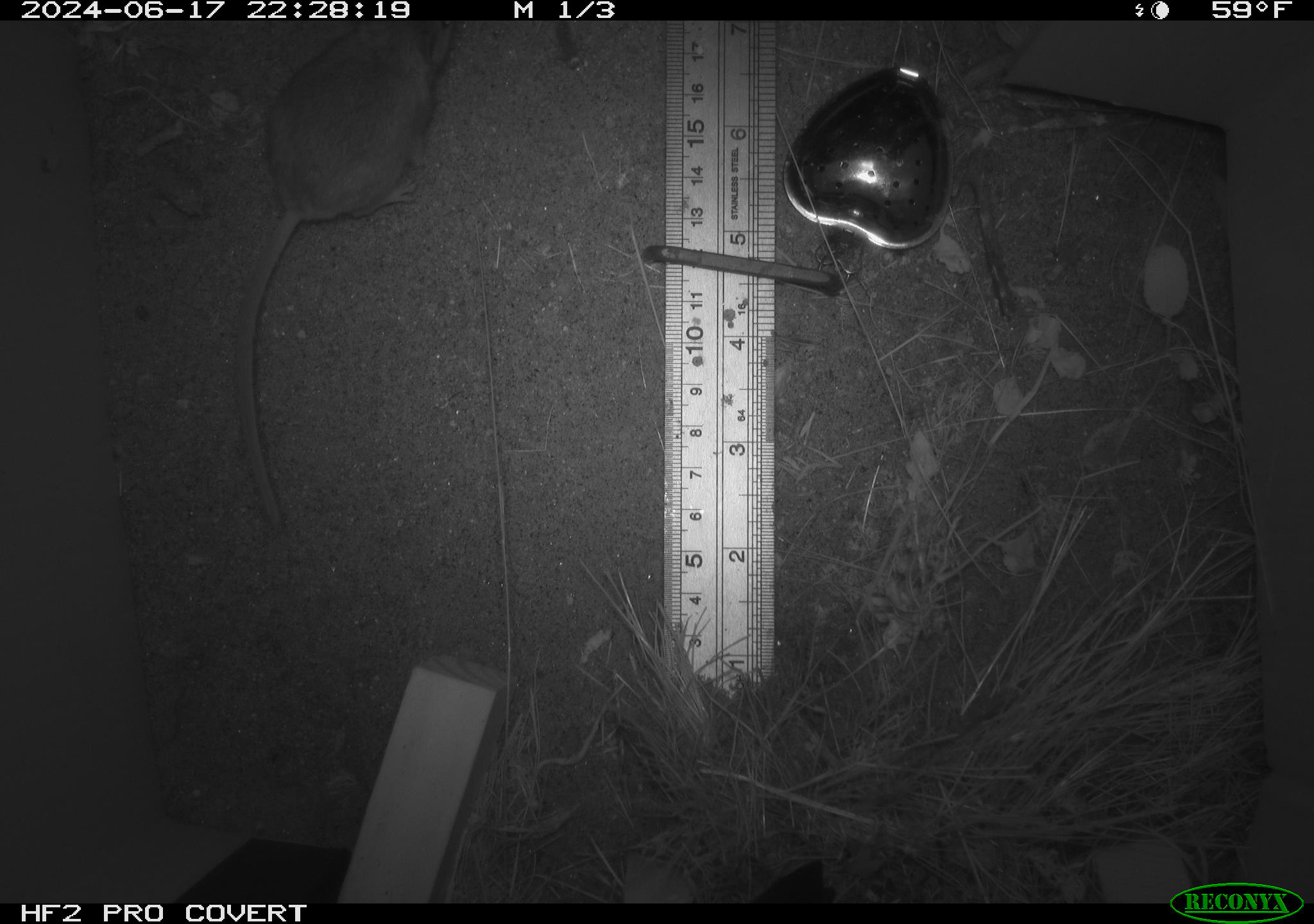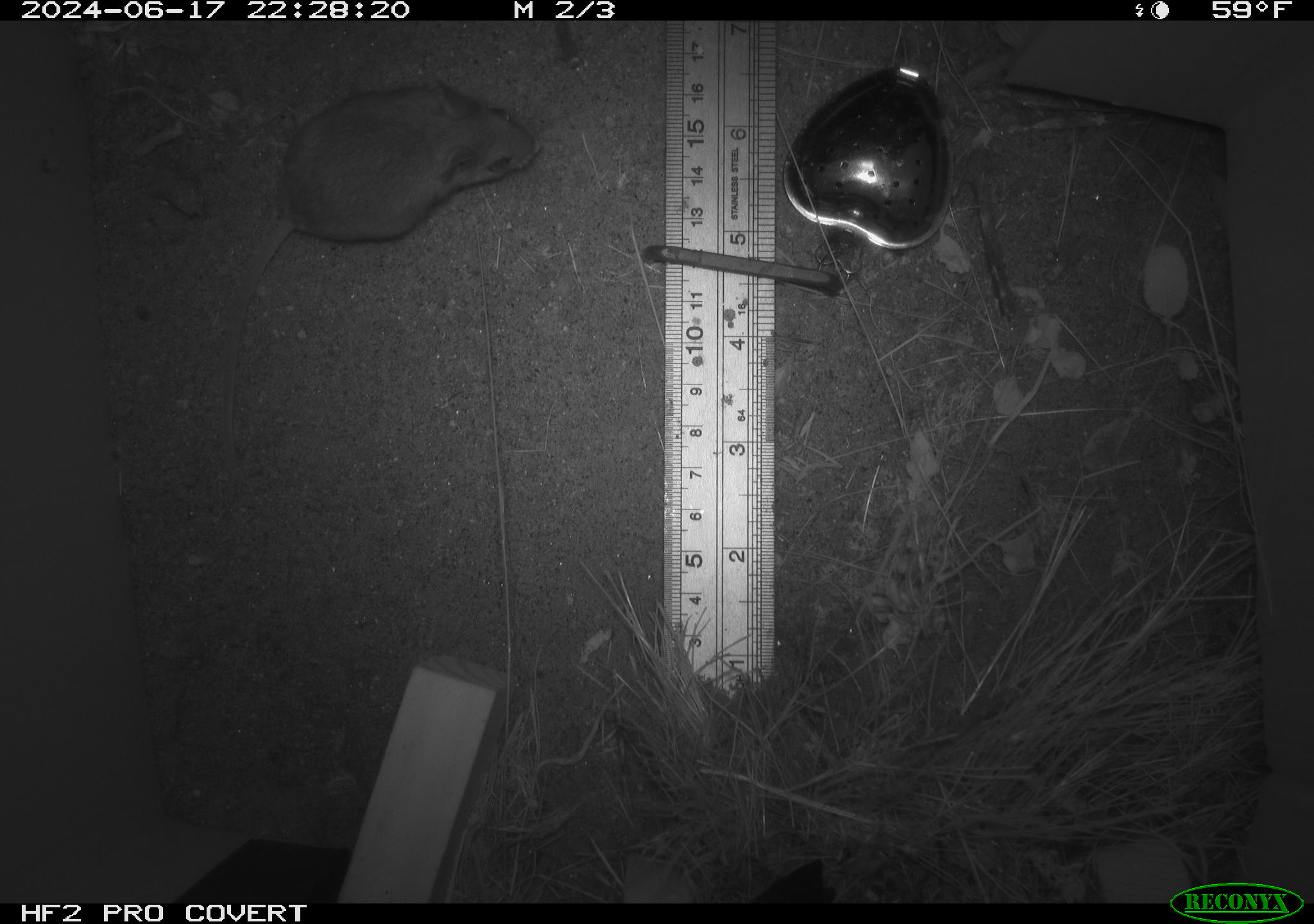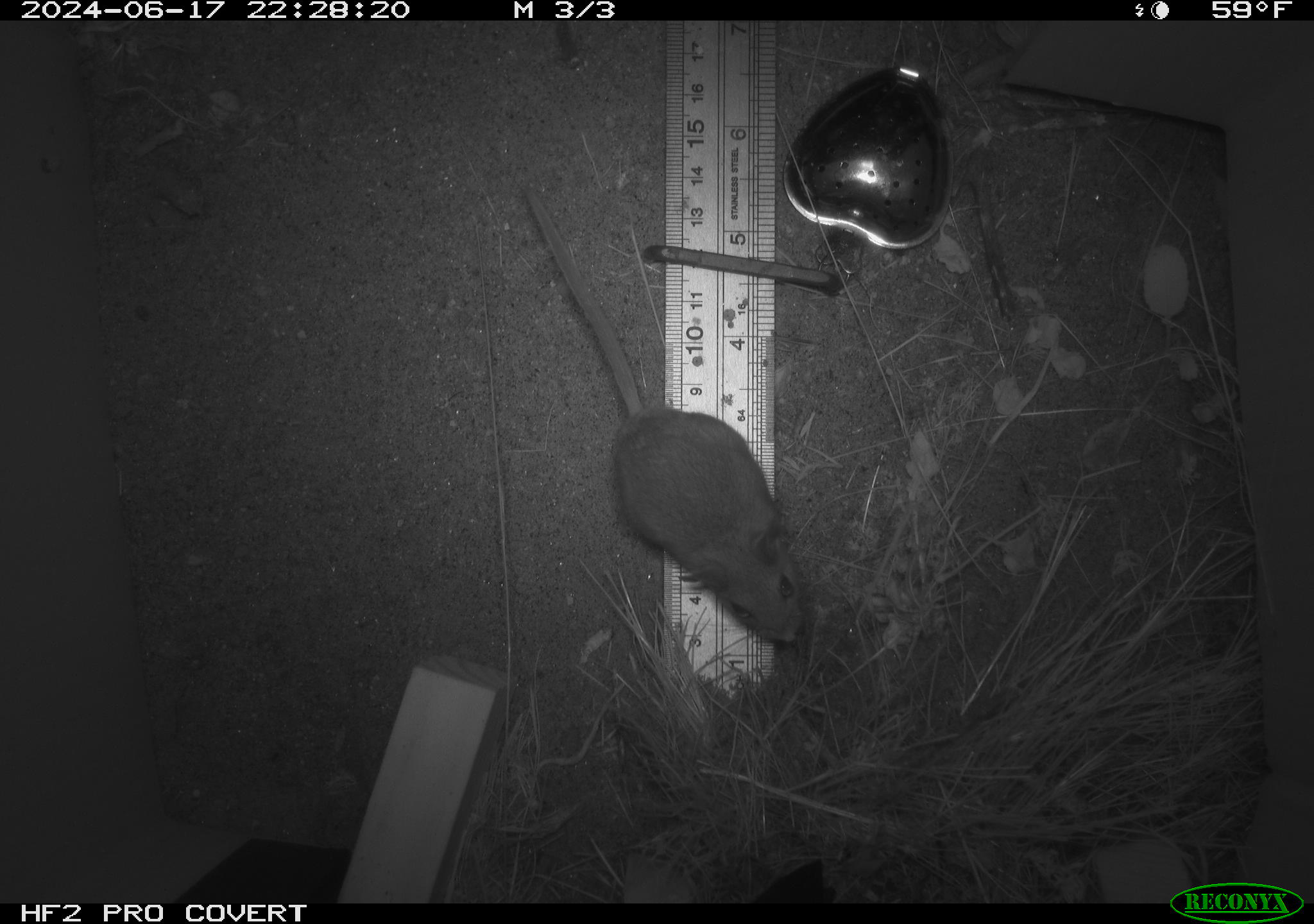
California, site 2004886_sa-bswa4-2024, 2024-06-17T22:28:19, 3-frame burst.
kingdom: Animalia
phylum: Chordata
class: Mammalia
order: Rodentia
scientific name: Rodentia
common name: rodent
Rodent (Rodentia).